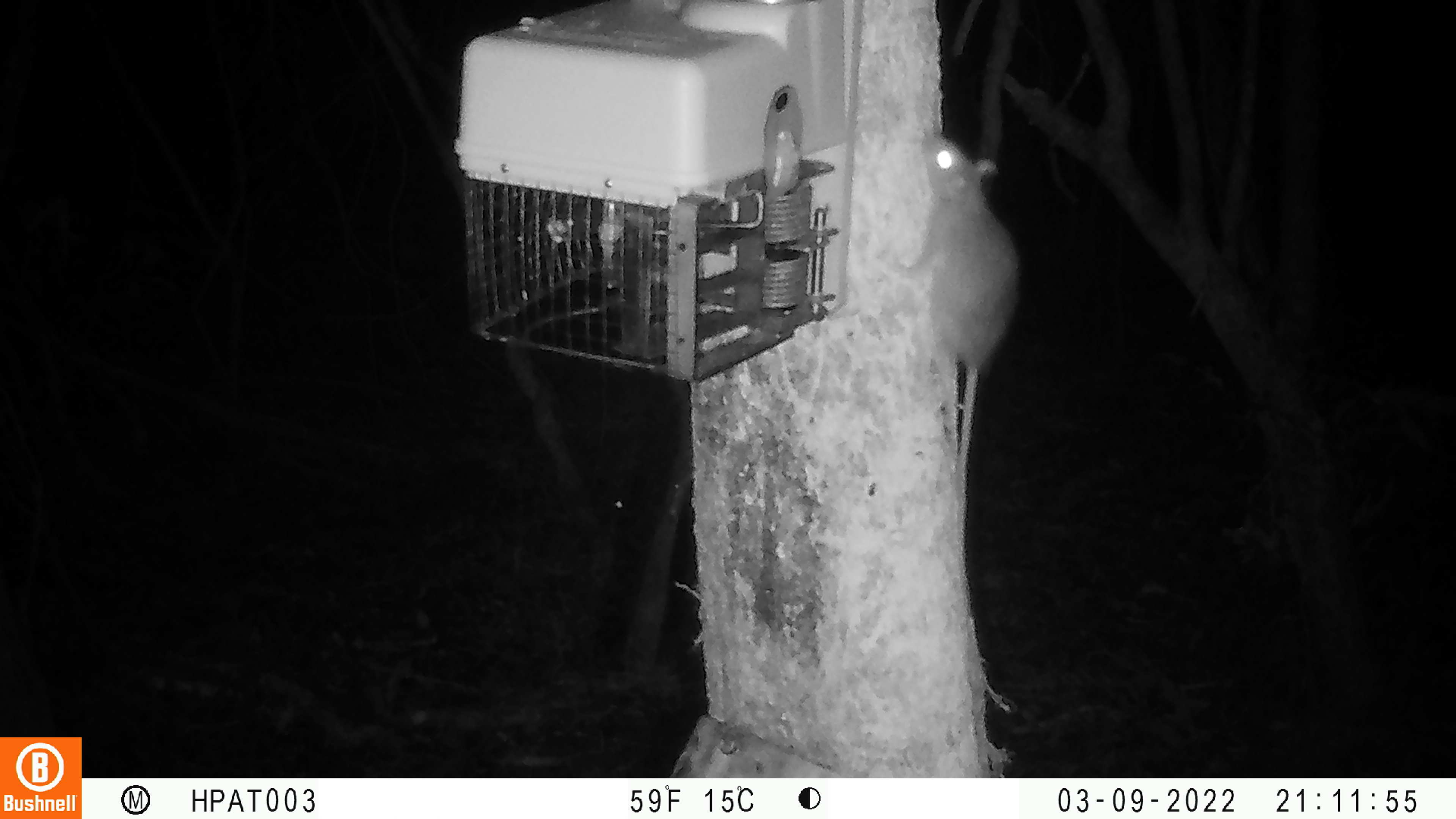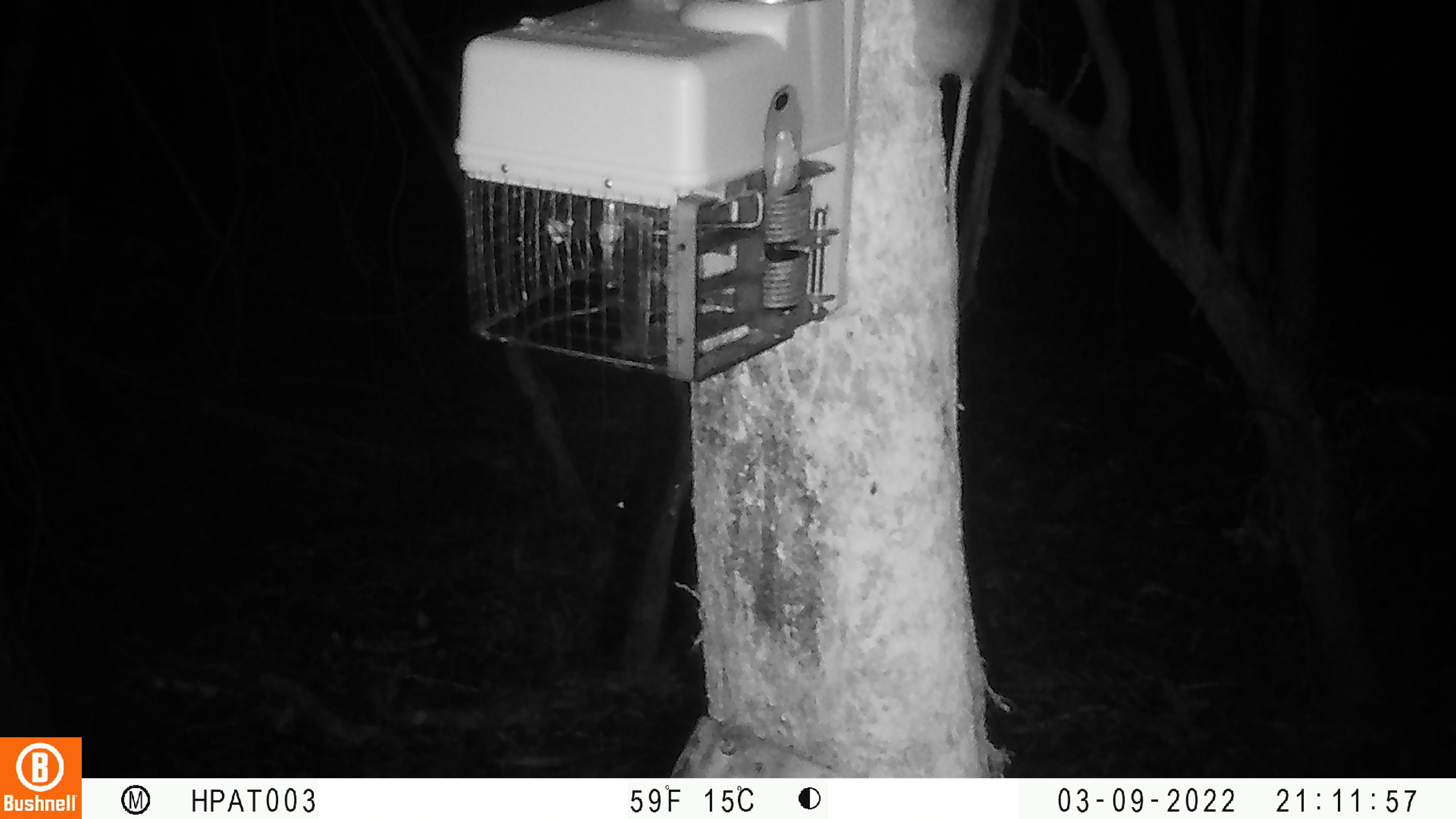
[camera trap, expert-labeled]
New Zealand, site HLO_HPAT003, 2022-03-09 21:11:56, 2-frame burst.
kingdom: Animalia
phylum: Chordata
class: Mammalia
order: Rodentia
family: Muridae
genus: Rattus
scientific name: Rattus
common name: rat